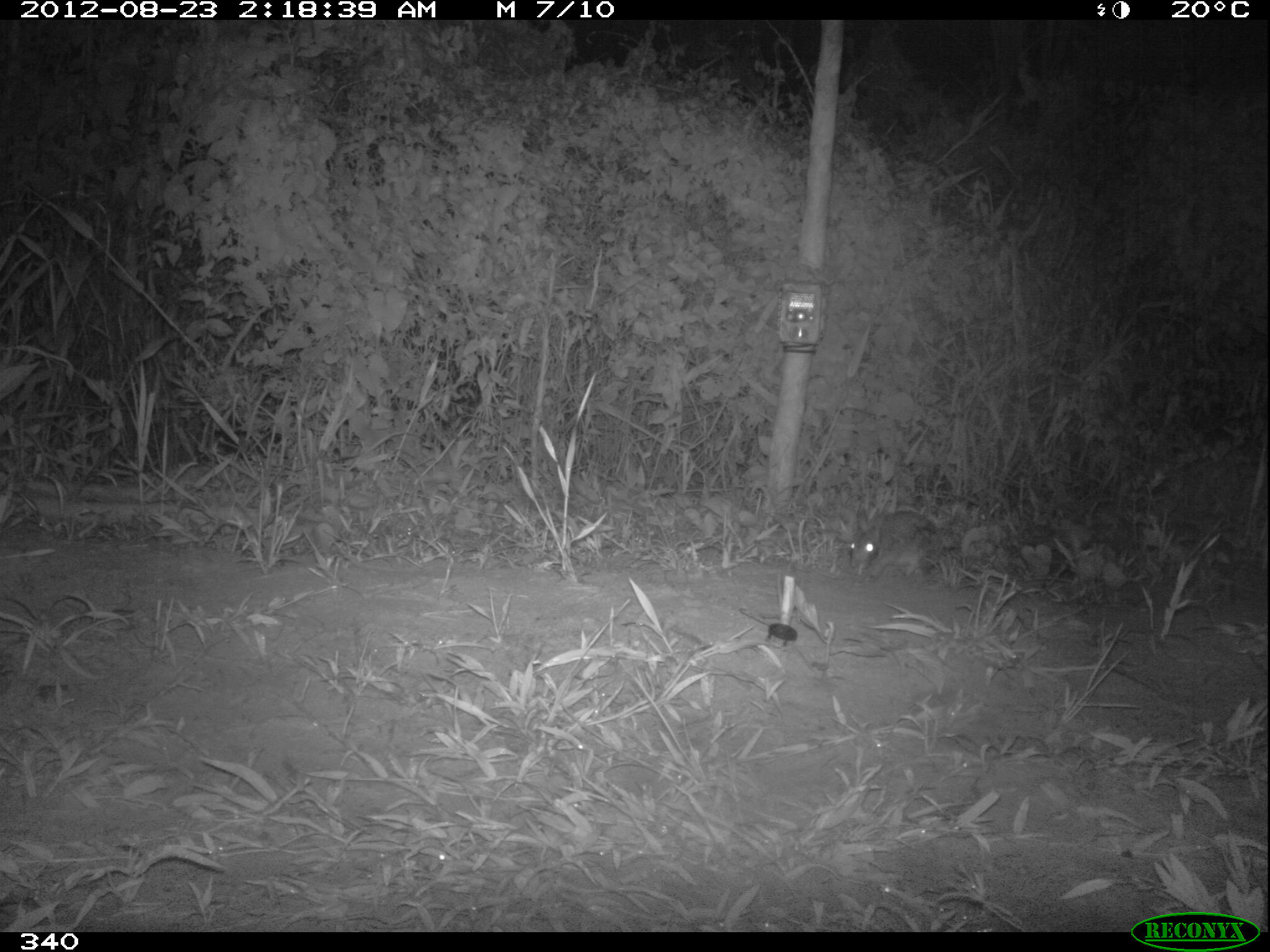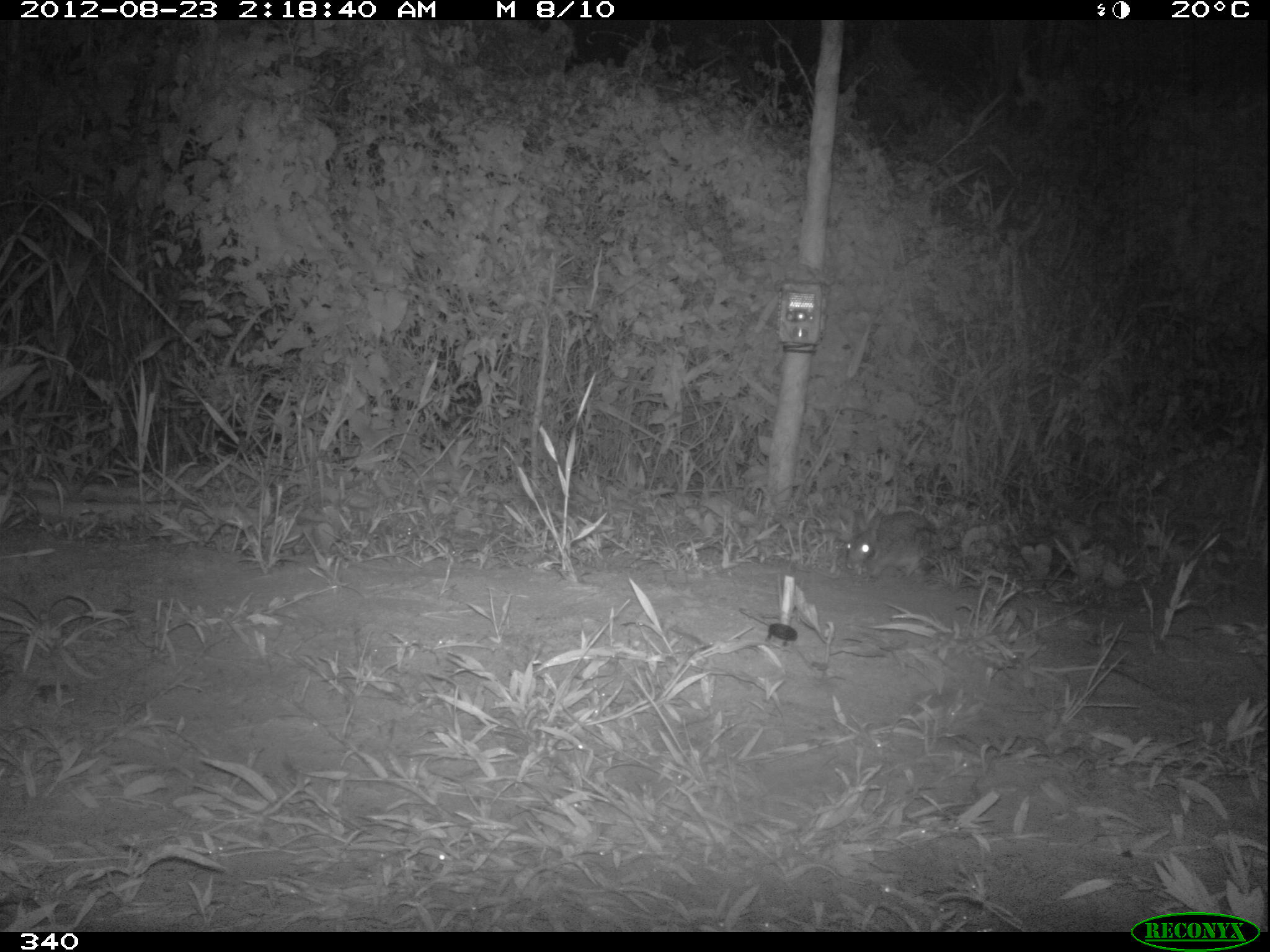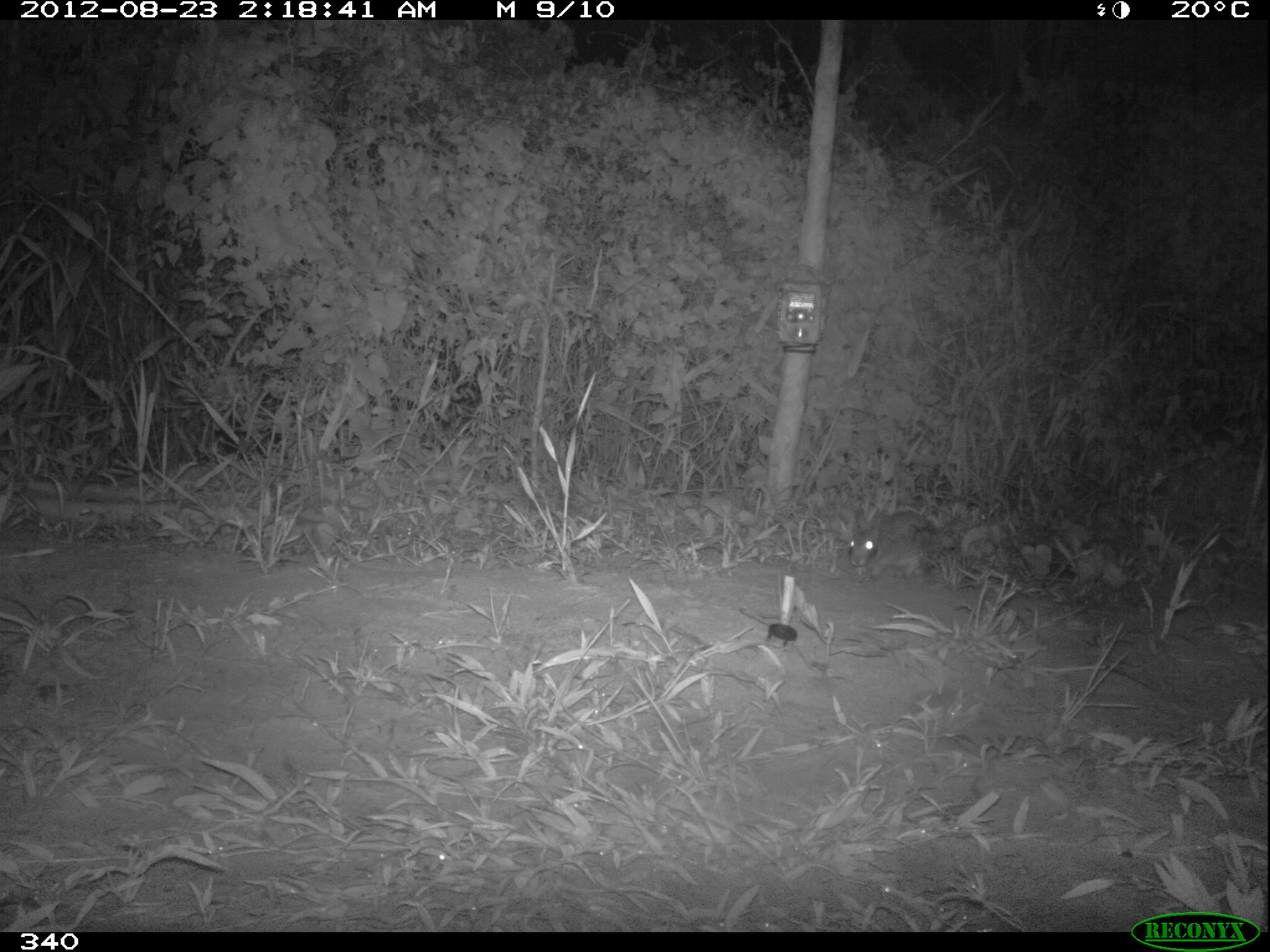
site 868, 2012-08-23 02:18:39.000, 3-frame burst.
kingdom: Animalia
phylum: Chordata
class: Mammalia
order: Lagomorpha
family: Leporidae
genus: Sylvilagus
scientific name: Sylvilagus brasiliensis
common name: tapeti